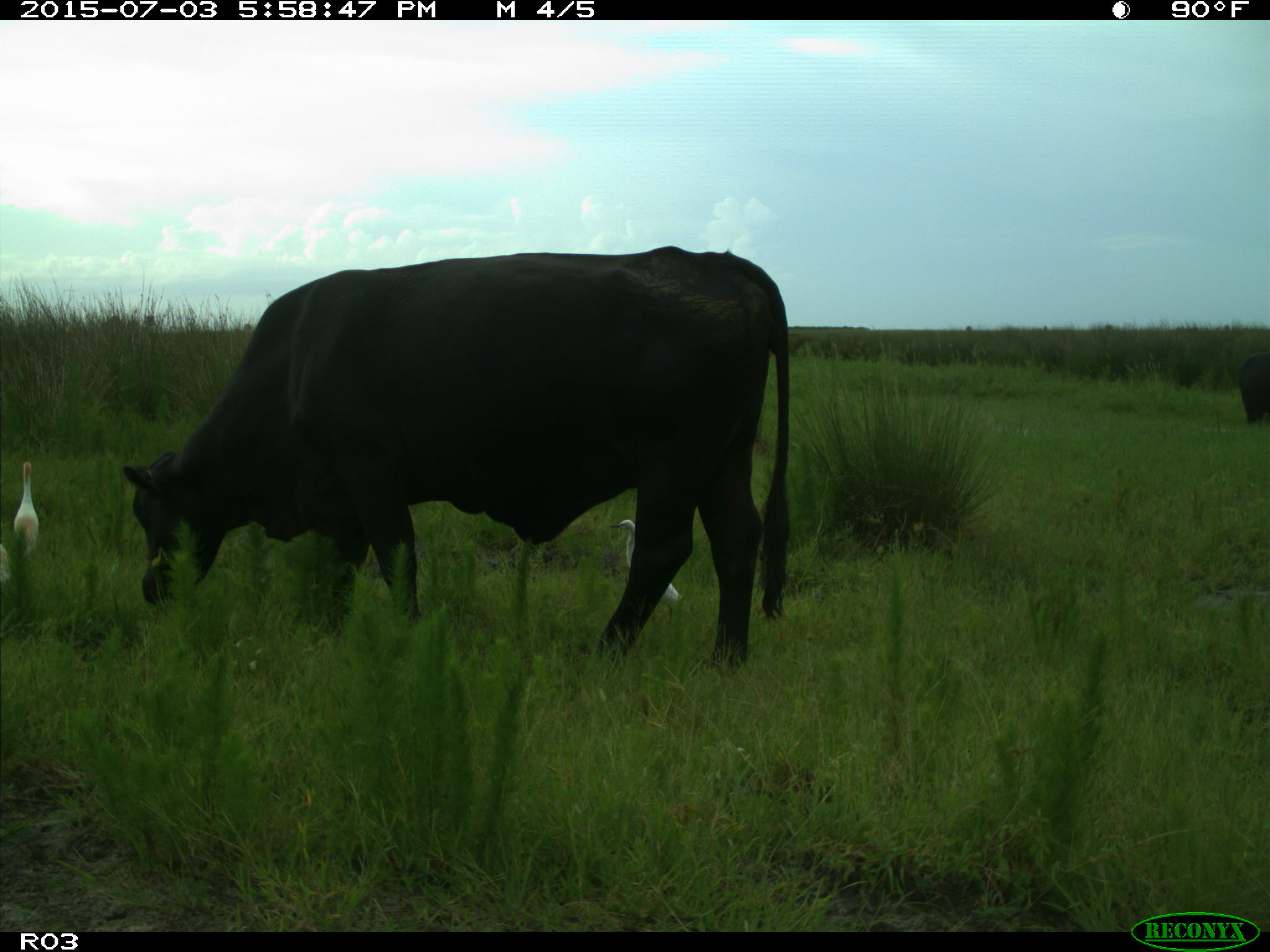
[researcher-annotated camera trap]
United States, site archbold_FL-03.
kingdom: Animalia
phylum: Chordata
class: Mammalia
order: Artiodactyla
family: Bovidae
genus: Bos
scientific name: Bos taurus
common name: domestic cow